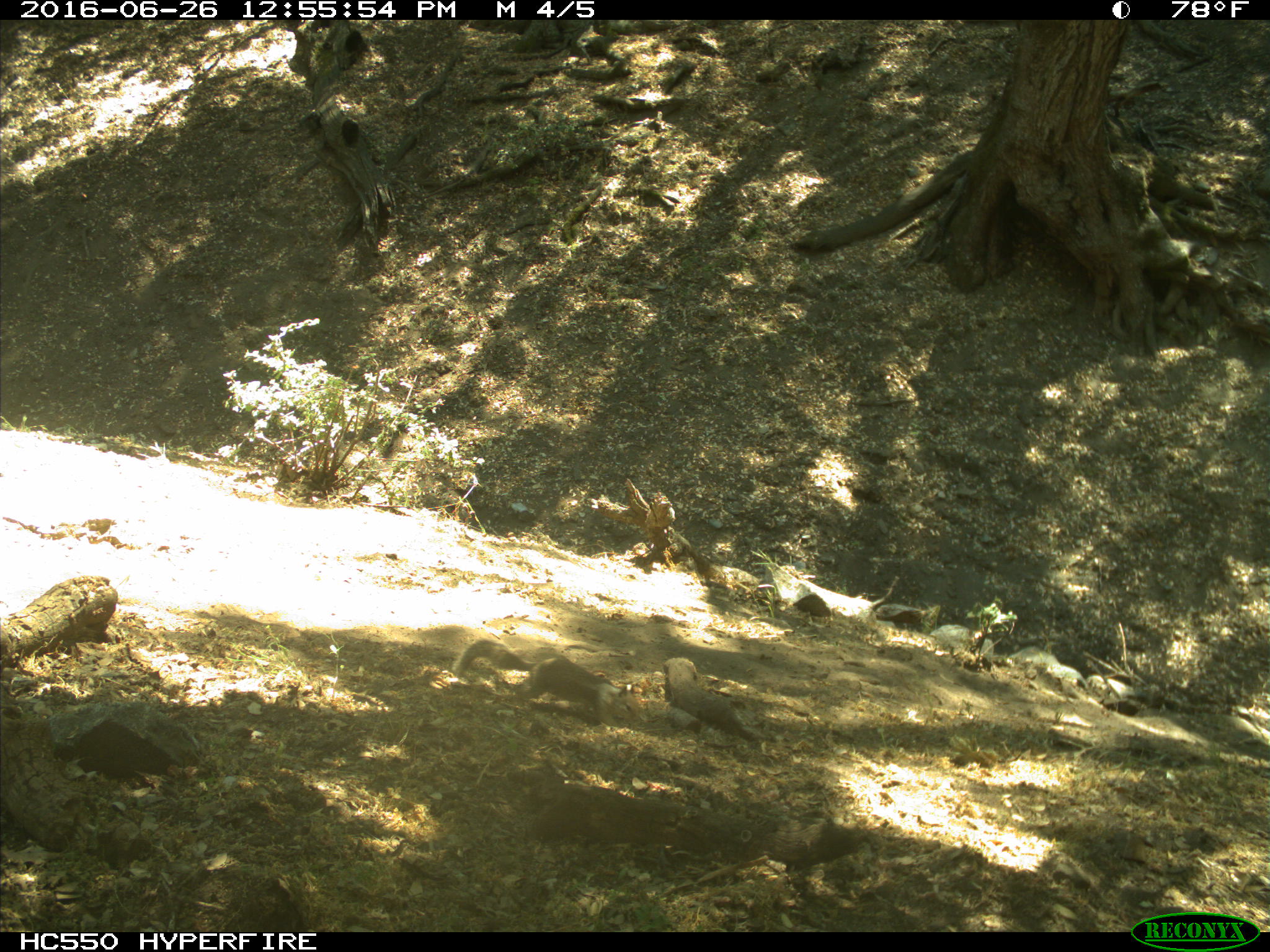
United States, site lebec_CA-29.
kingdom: Animalia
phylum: Chordata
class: Mammalia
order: Rodentia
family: Sciuridae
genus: Otospermophilus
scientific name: Otospermophilus beecheyi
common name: california ground squirrel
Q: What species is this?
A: Otospermophilus beecheyi (california ground squirrel).